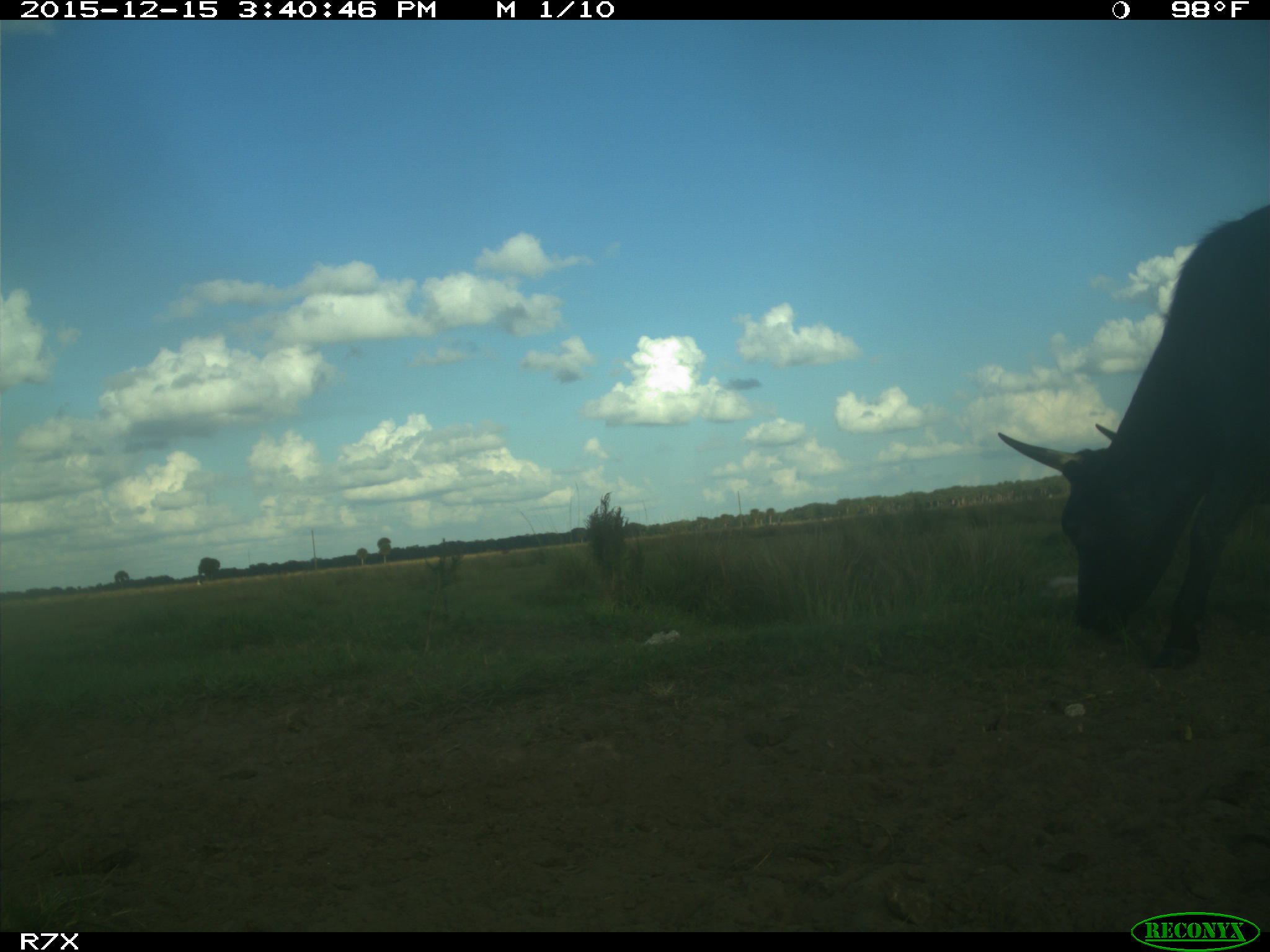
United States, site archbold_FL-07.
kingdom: Animalia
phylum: Chordata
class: Mammalia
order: Artiodactyla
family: Bovidae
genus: Bos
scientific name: Bos taurus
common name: domestic cow